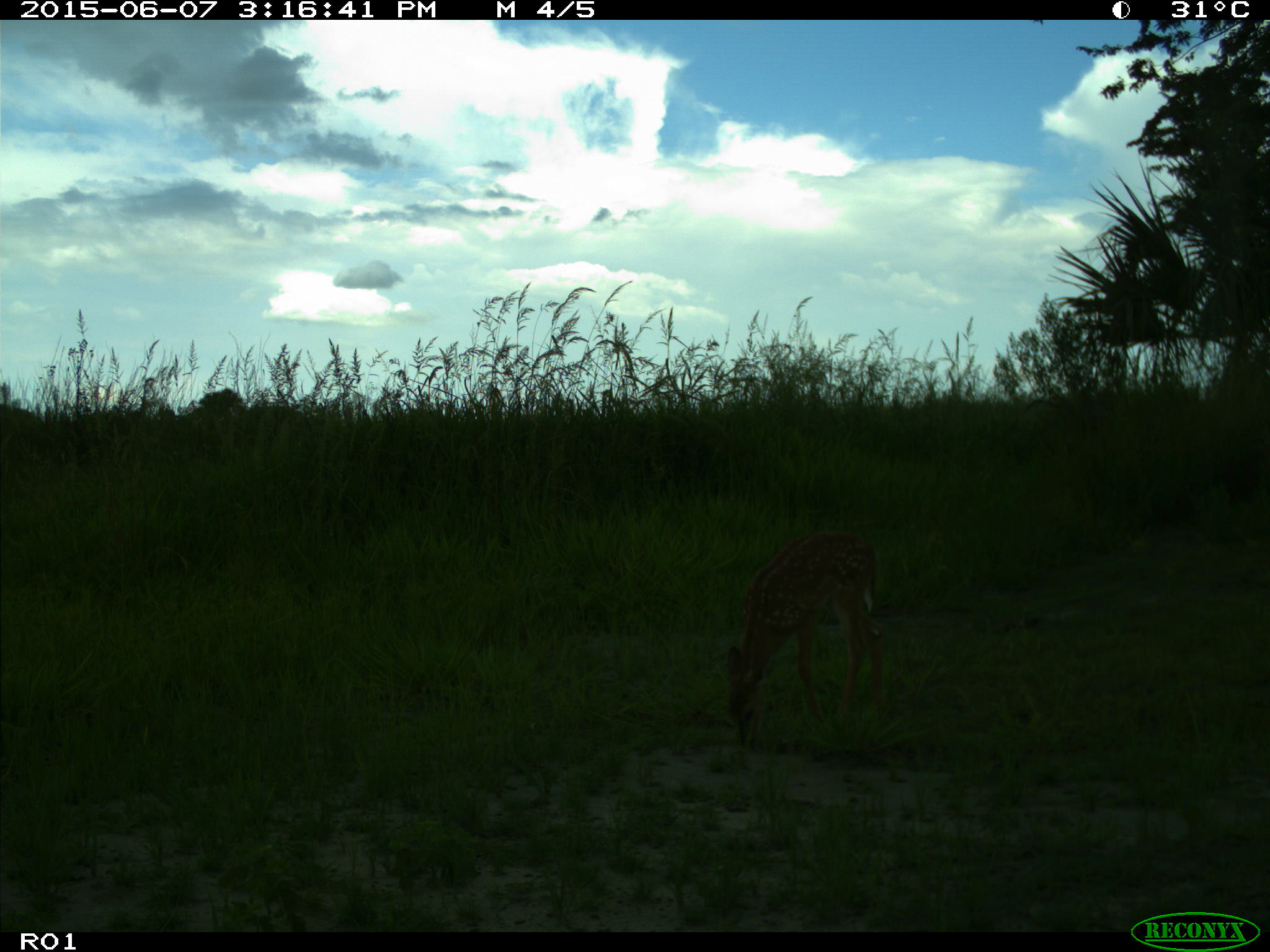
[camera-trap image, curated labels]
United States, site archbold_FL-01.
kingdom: Animalia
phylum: Chordata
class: Mammalia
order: Artiodactyla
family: Cervidae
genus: Odocoileus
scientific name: Odocoileus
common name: deer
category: unidentified deer